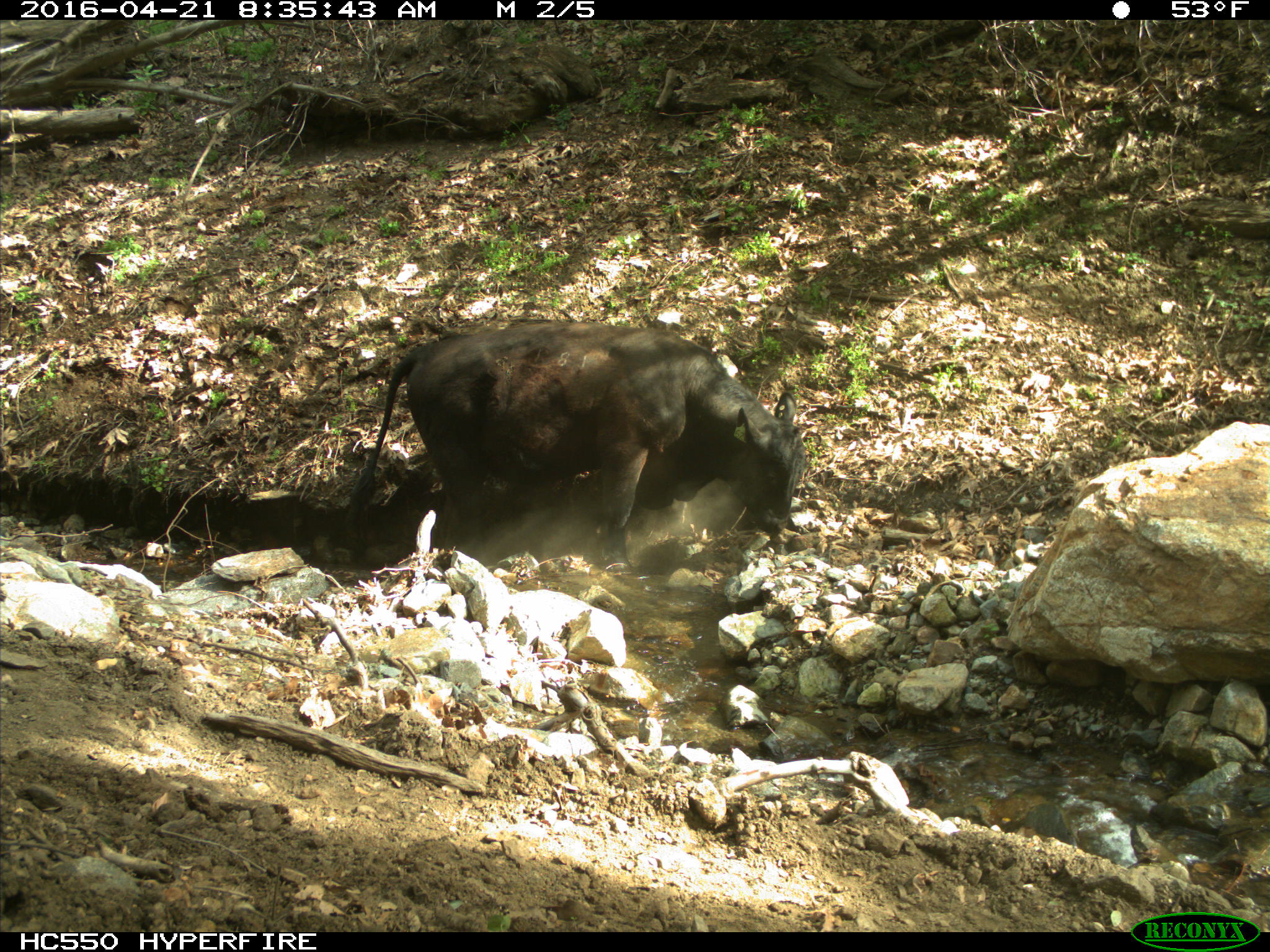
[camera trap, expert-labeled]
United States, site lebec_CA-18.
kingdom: Animalia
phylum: Chordata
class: Mammalia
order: Artiodactyla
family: Bovidae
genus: Bos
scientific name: Bos taurus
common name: domestic cow